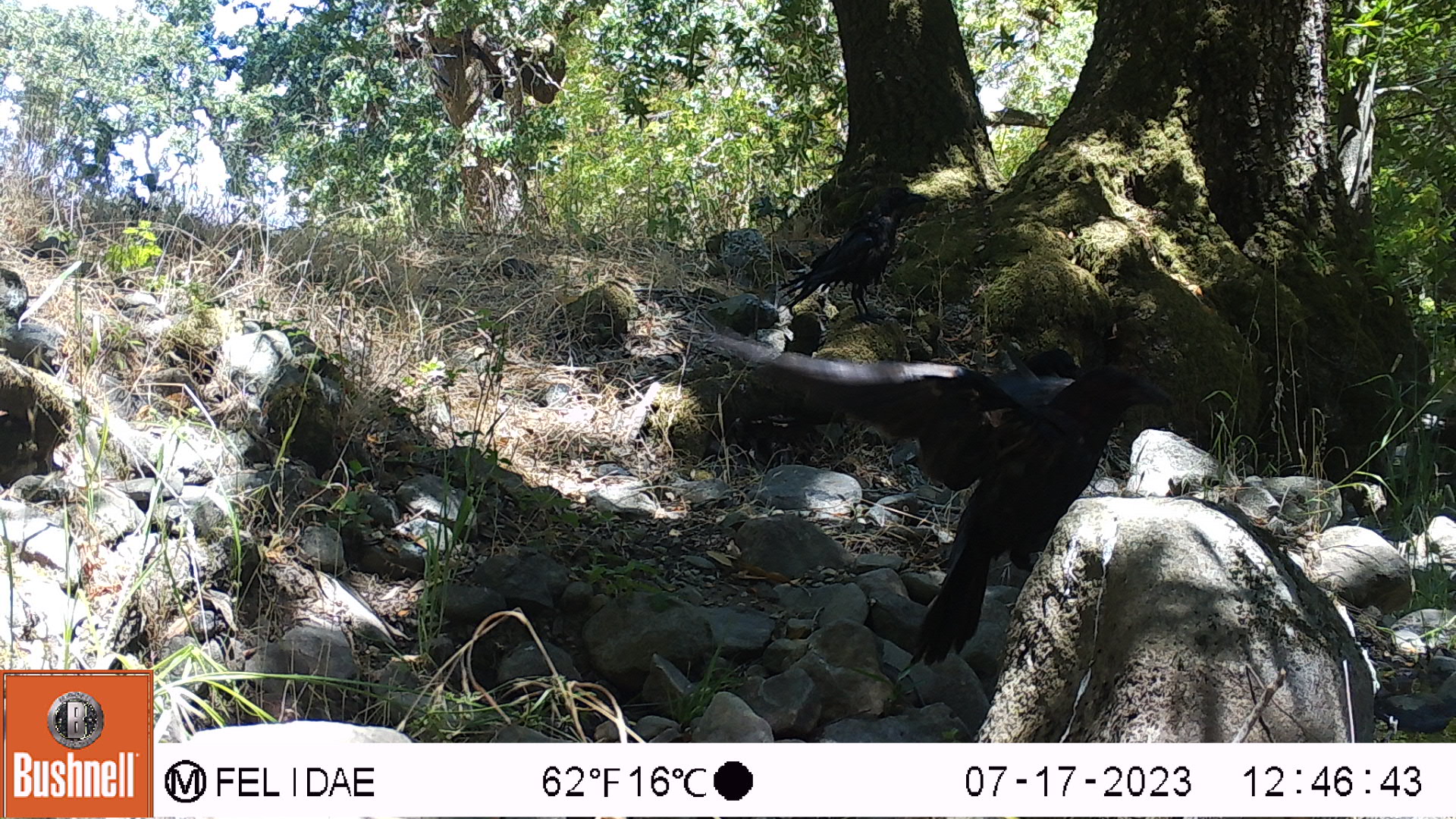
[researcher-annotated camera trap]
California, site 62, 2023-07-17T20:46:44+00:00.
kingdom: Animalia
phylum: Chordata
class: Aves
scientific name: Aves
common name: bird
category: unknown bird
Unknown bird (bird) (Aves).